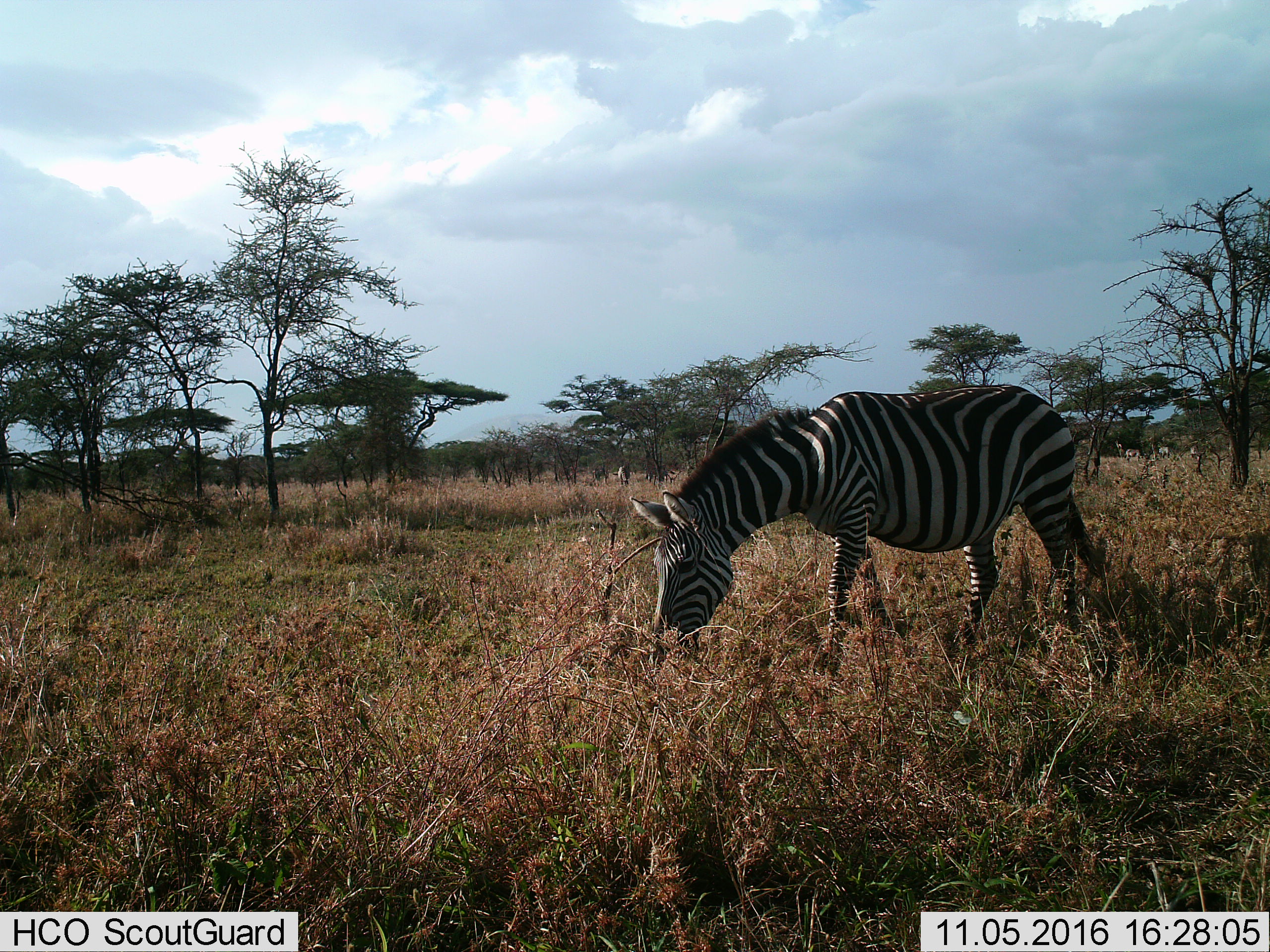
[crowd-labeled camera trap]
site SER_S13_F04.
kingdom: Animalia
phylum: Chordata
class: Mammalia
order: Perissodactyla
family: Equidae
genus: Equus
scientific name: Equus quagga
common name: plains zebra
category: zebraplains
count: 1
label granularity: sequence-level